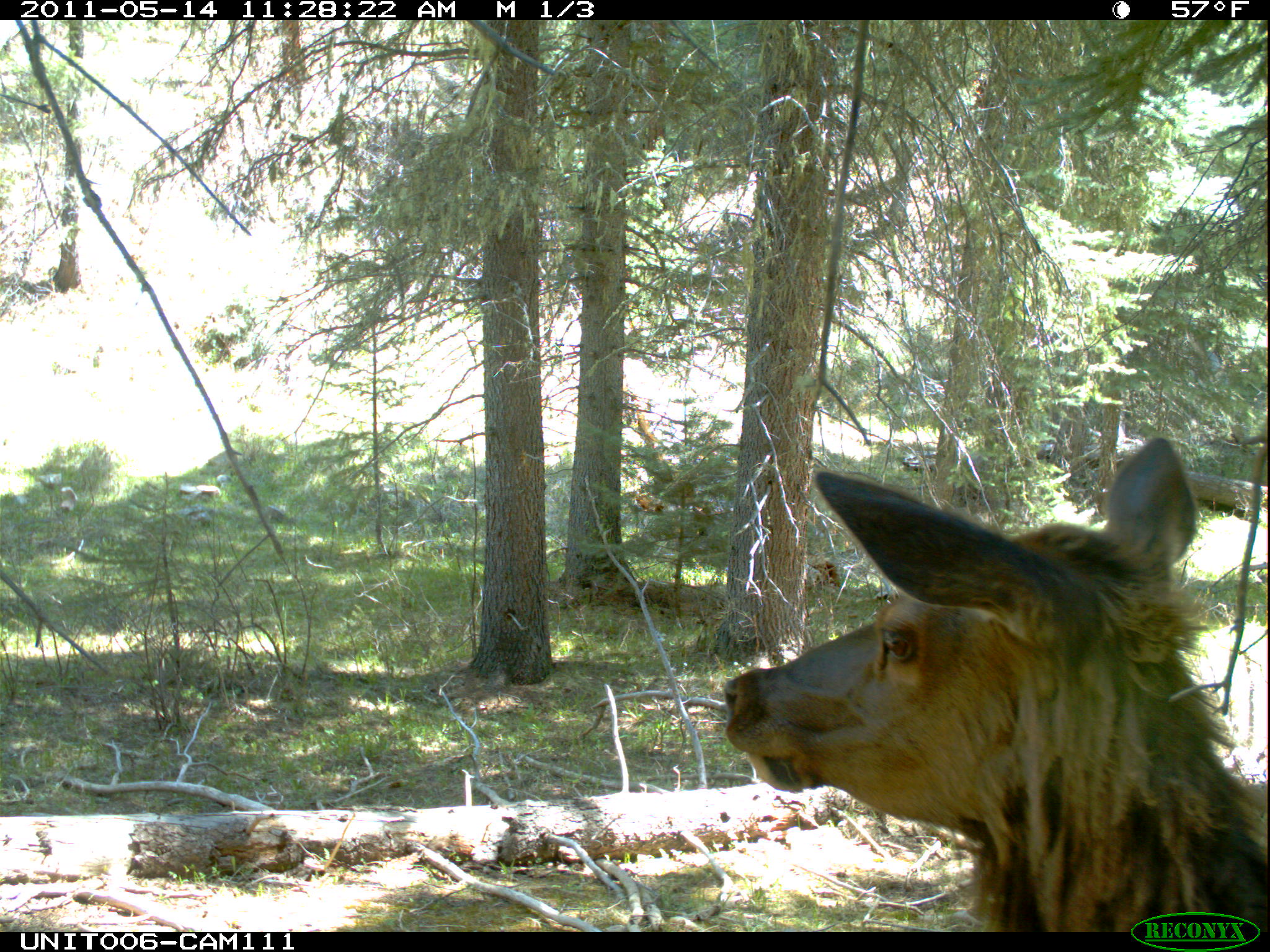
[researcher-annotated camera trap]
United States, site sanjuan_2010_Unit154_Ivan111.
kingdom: Animalia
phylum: Chordata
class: Mammalia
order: Artiodactyla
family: Cervidae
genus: Cervus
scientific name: Cervus elaphus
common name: red deer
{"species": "Cervus elaphus (red deer)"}